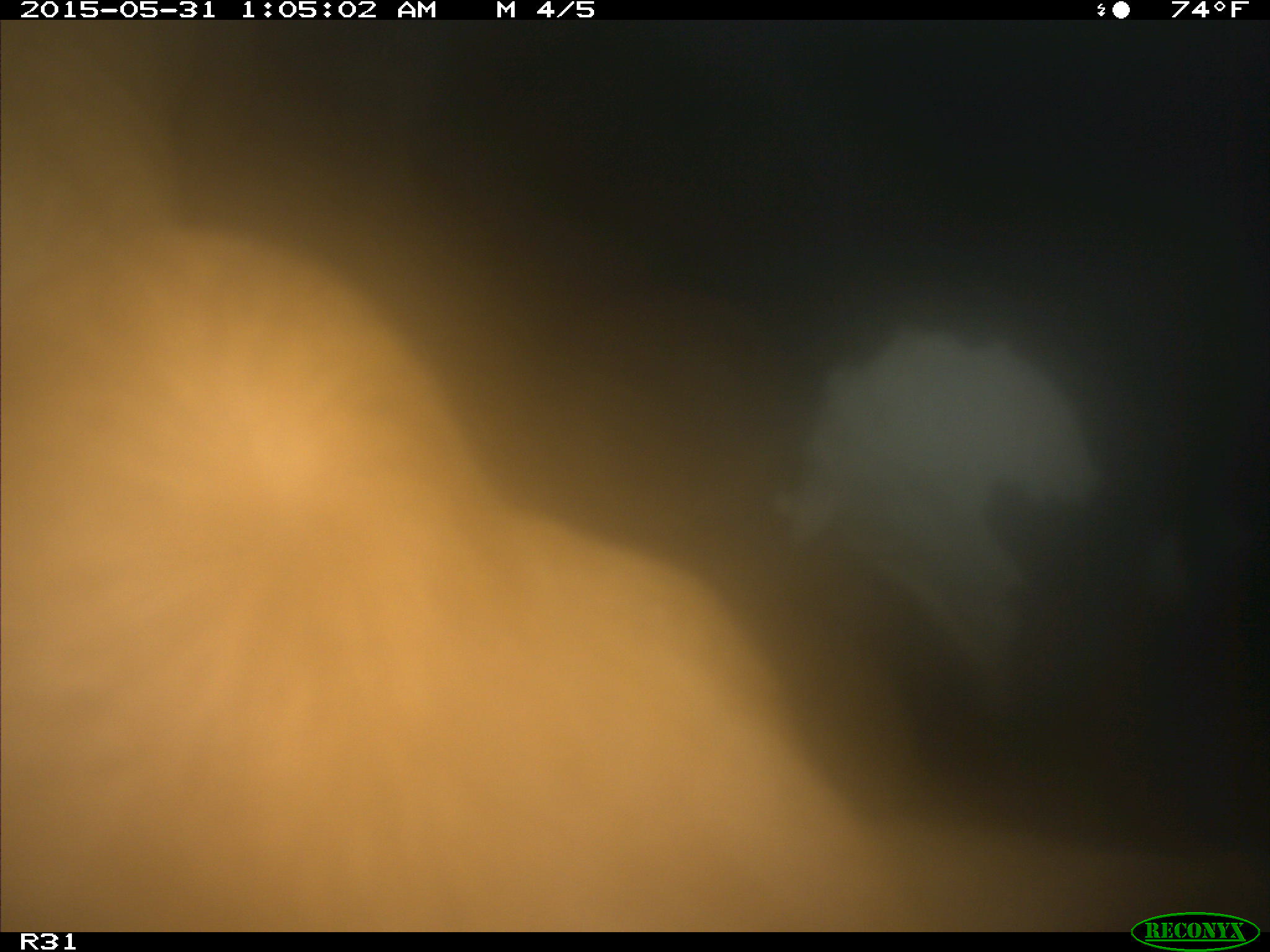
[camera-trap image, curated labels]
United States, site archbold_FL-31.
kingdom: Animalia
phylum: Chordata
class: Mammalia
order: Artiodactyla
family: Bovidae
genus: Bos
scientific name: Bos taurus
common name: domestic cow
Bos taurus (domestic cow).